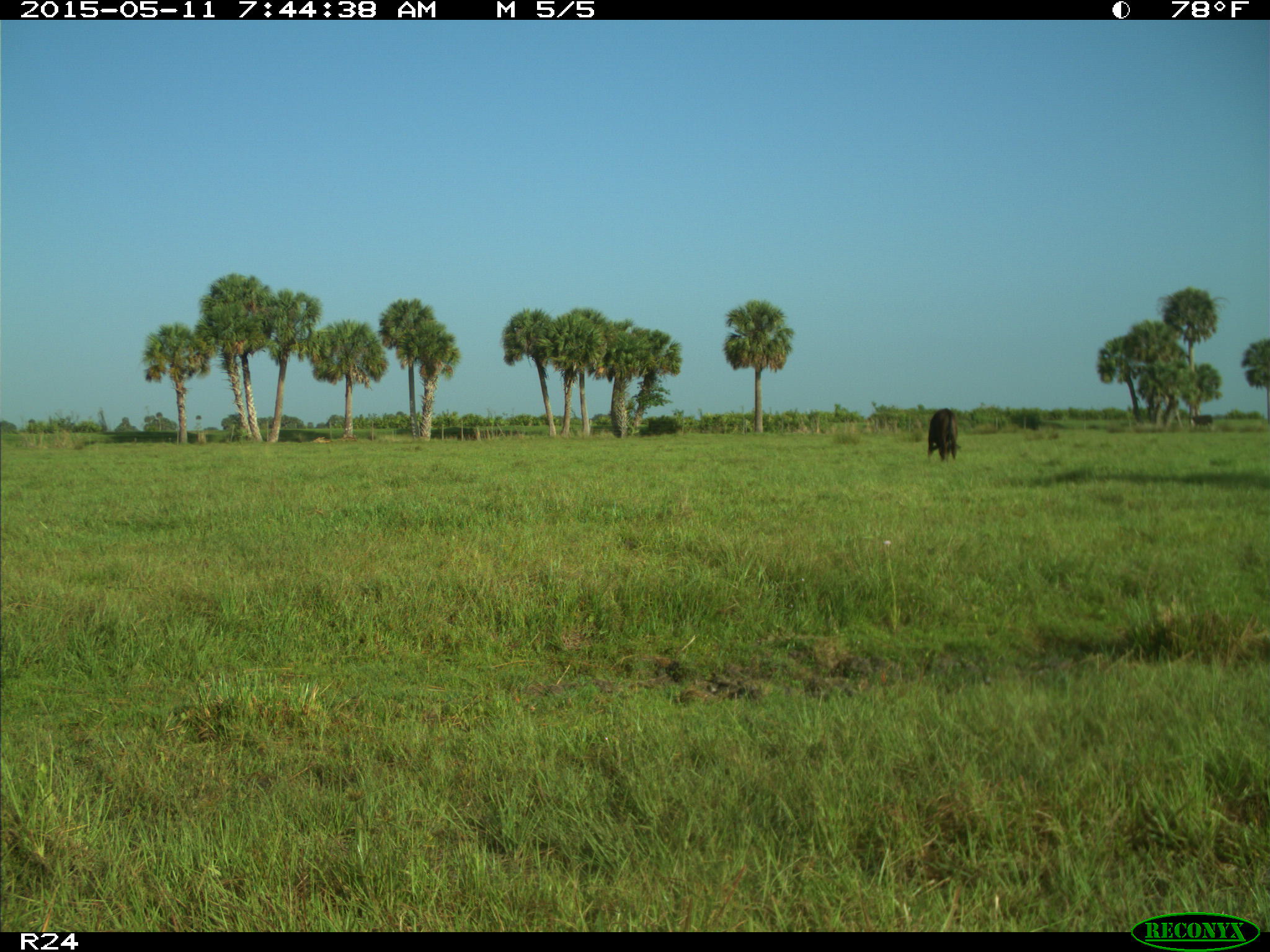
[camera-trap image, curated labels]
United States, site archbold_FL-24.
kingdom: Animalia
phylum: Chordata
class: Mammalia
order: Artiodactyla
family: Bovidae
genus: Bos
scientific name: Bos taurus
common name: domestic cow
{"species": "Bos taurus (domestic cow)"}